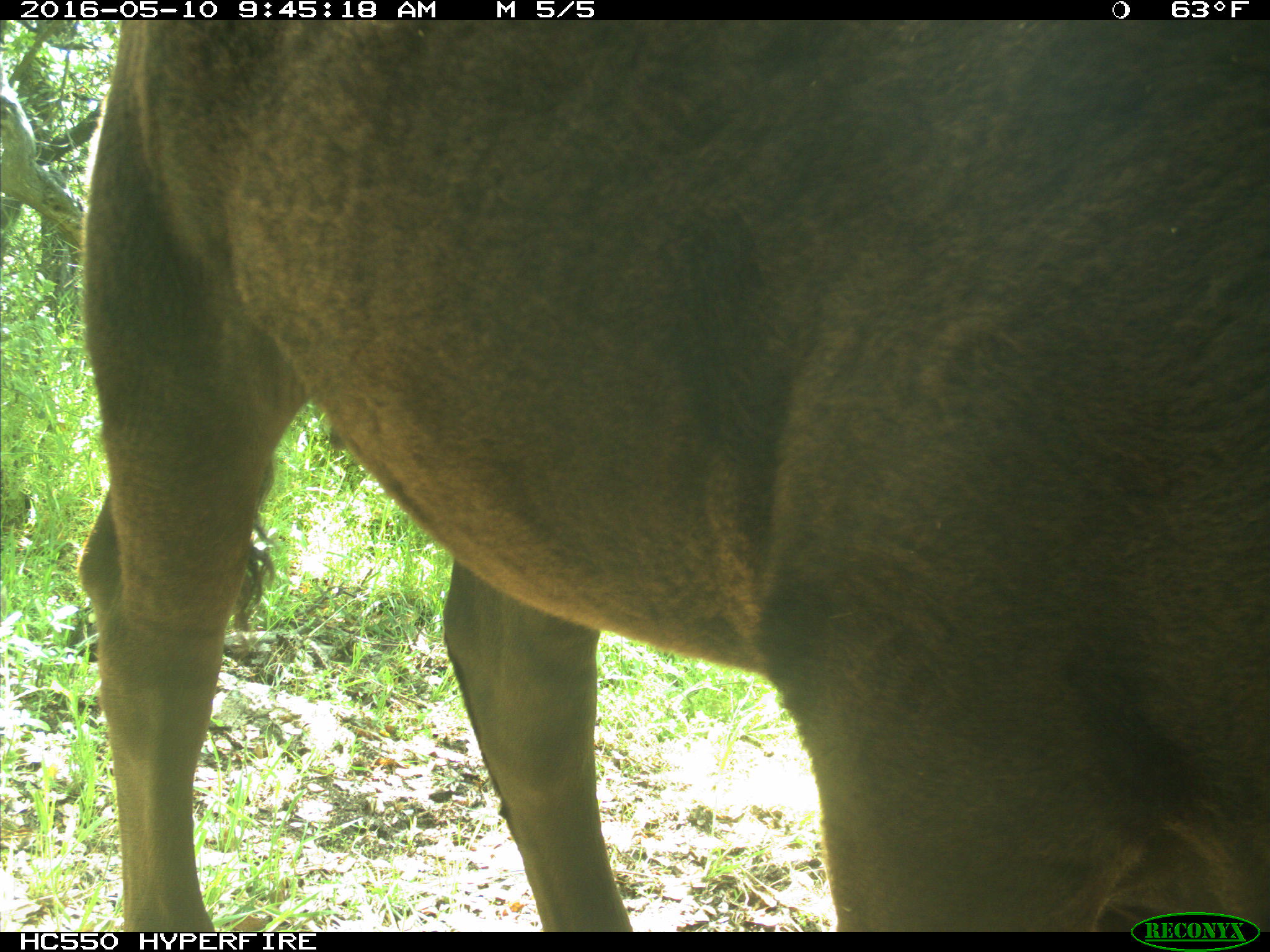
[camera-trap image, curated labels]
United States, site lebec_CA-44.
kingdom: Animalia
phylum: Chordata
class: Mammalia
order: Artiodactyla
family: Bovidae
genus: Bos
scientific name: Bos taurus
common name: domestic cow